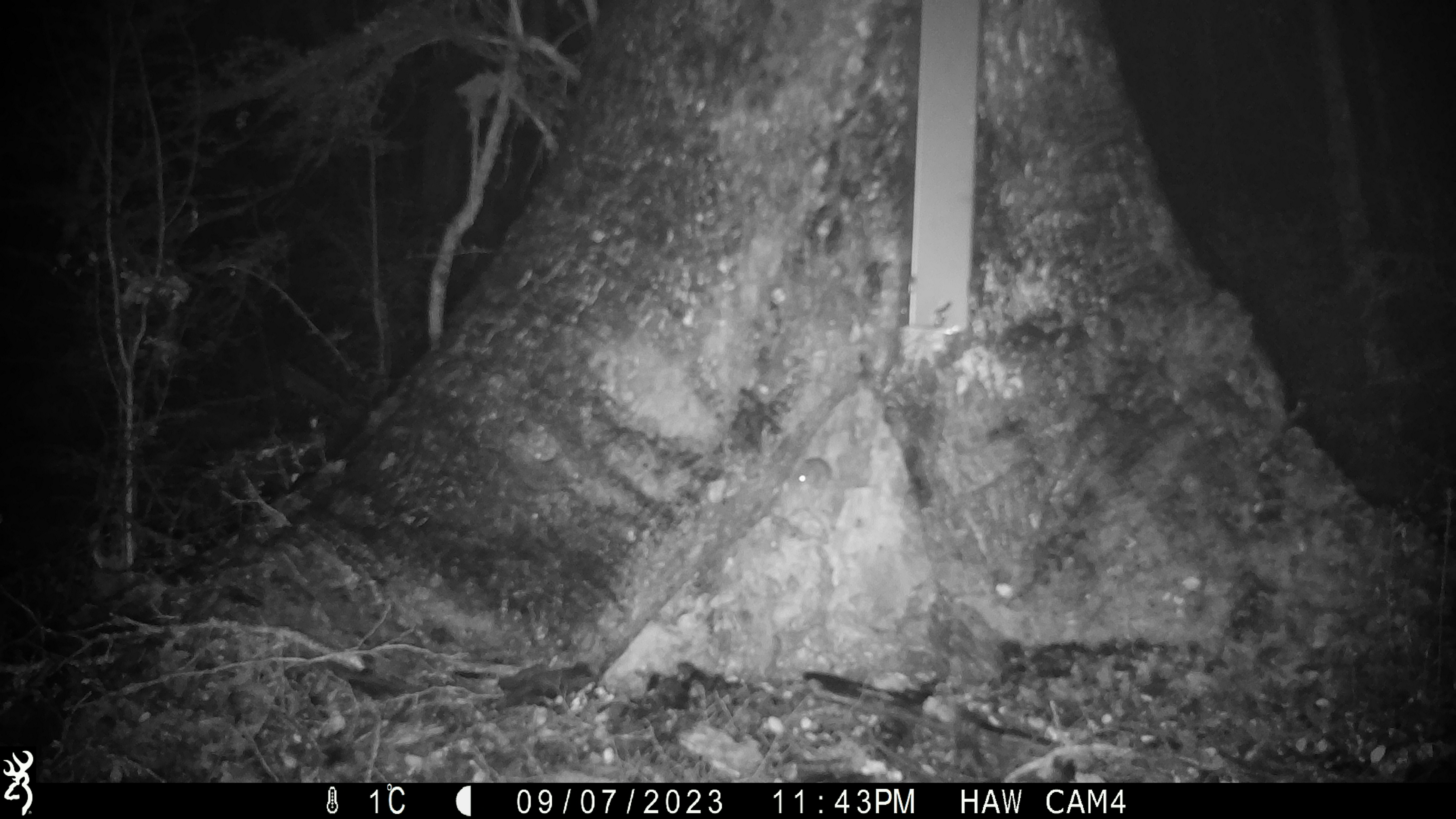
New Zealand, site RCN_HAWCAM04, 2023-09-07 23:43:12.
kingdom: Animalia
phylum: Chordata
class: Mammalia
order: Rodentia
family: Muridae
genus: Mus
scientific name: Mus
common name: mouse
Mouse (Mus).